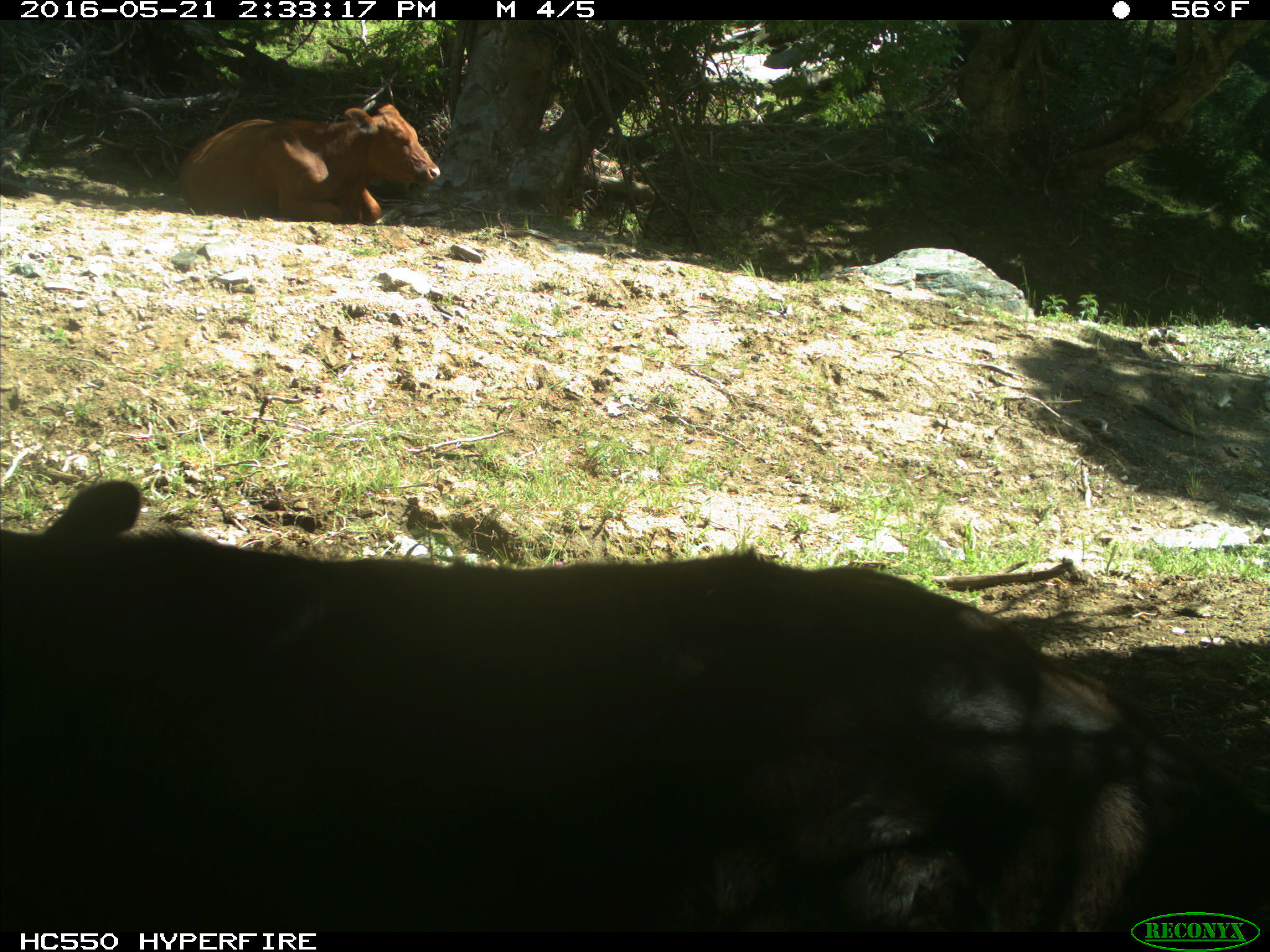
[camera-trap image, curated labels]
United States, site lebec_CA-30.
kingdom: Animalia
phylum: Chordata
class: Mammalia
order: Artiodactyla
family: Bovidae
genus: Bos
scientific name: Bos taurus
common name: domestic cow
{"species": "Bos taurus (domestic cow)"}